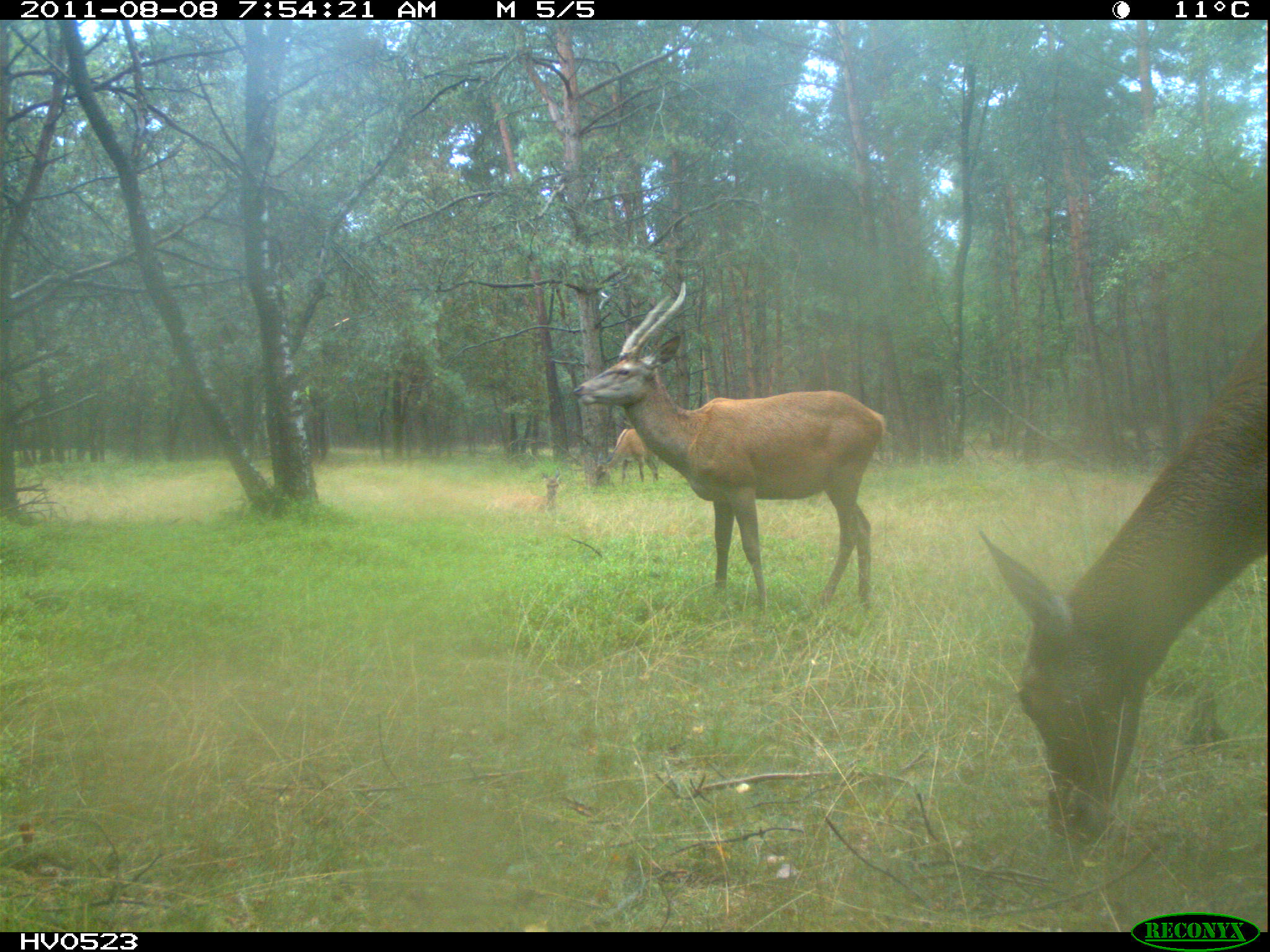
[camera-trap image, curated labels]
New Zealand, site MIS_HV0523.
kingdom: Animalia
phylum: Chordata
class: Mammalia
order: Artiodactyla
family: Cervidae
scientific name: Cervidae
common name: deer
Deer (Cervidae).